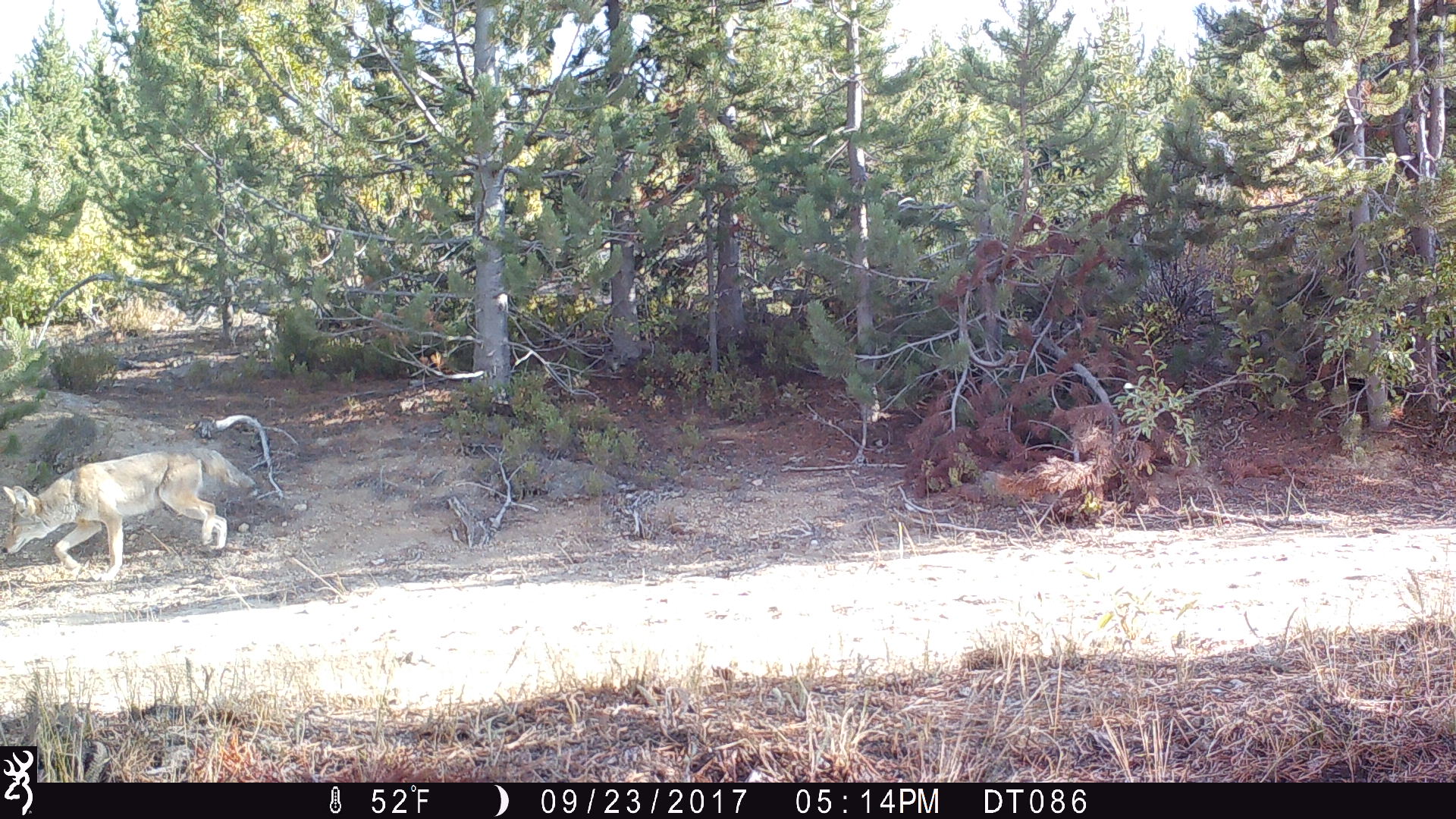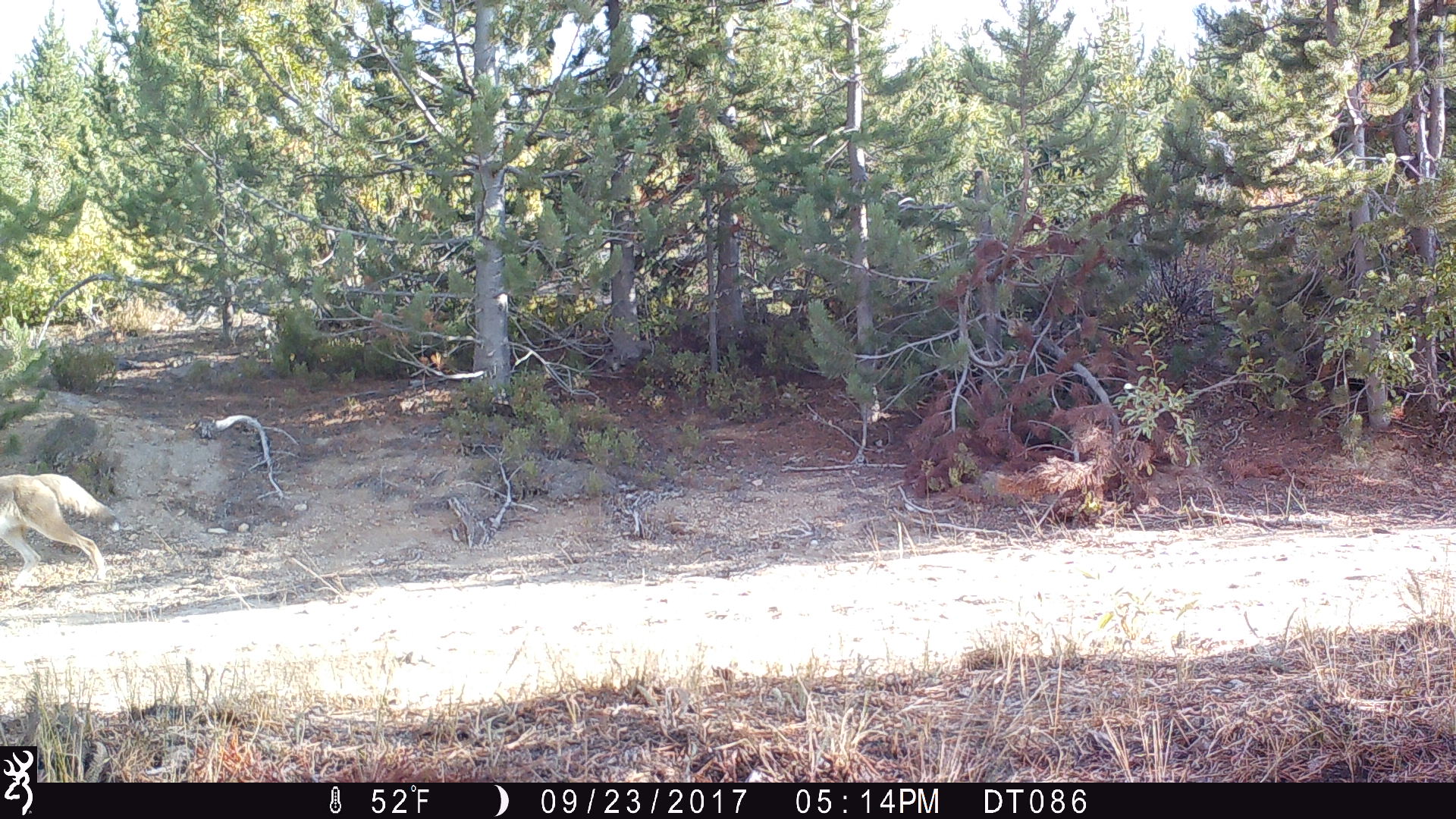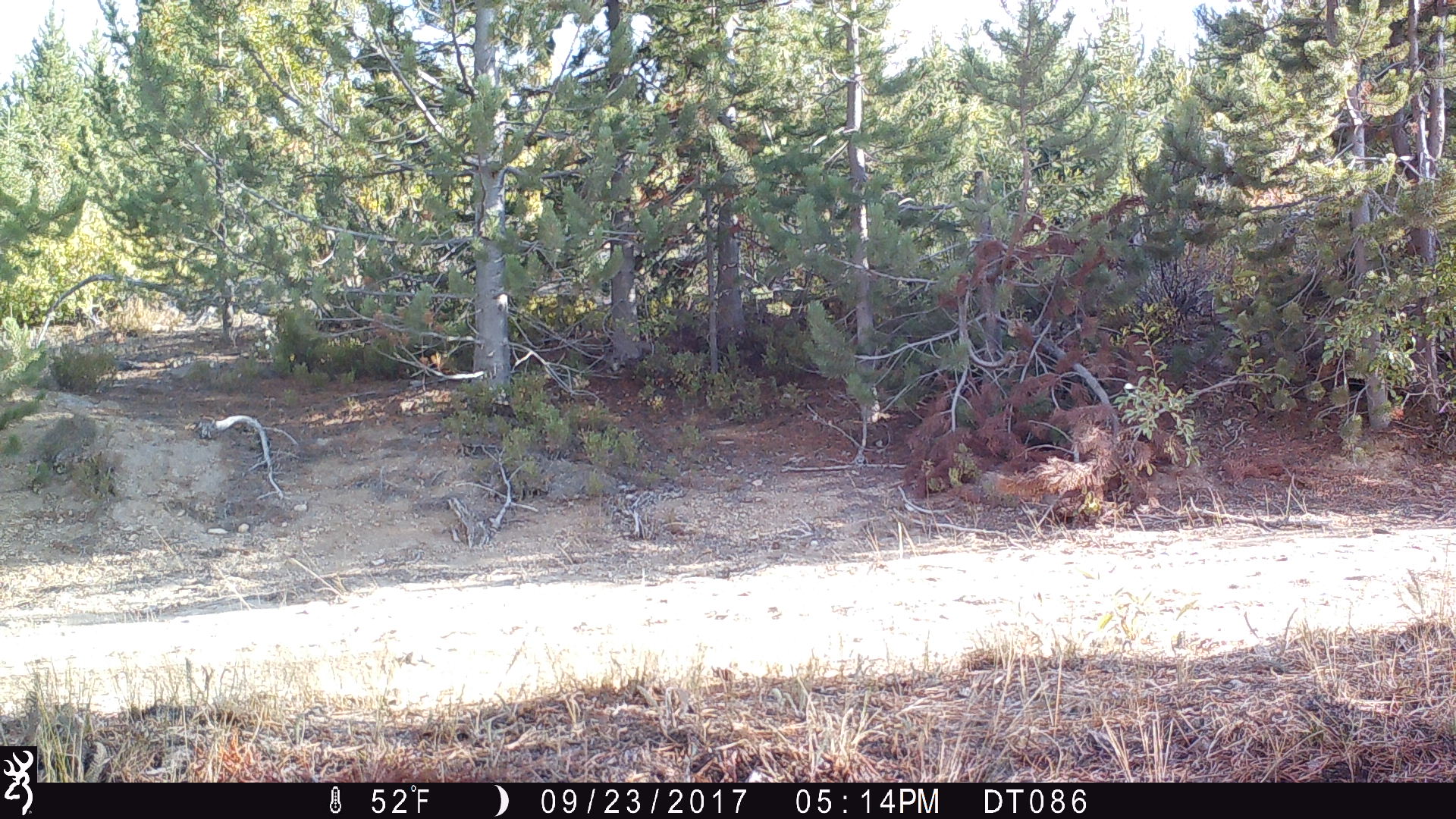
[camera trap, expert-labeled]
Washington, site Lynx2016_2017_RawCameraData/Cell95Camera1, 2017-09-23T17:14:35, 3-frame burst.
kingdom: Animalia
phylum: Chordata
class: Mammalia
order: Carnivora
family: Canidae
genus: Canis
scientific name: Canis latrans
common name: coyote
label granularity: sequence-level